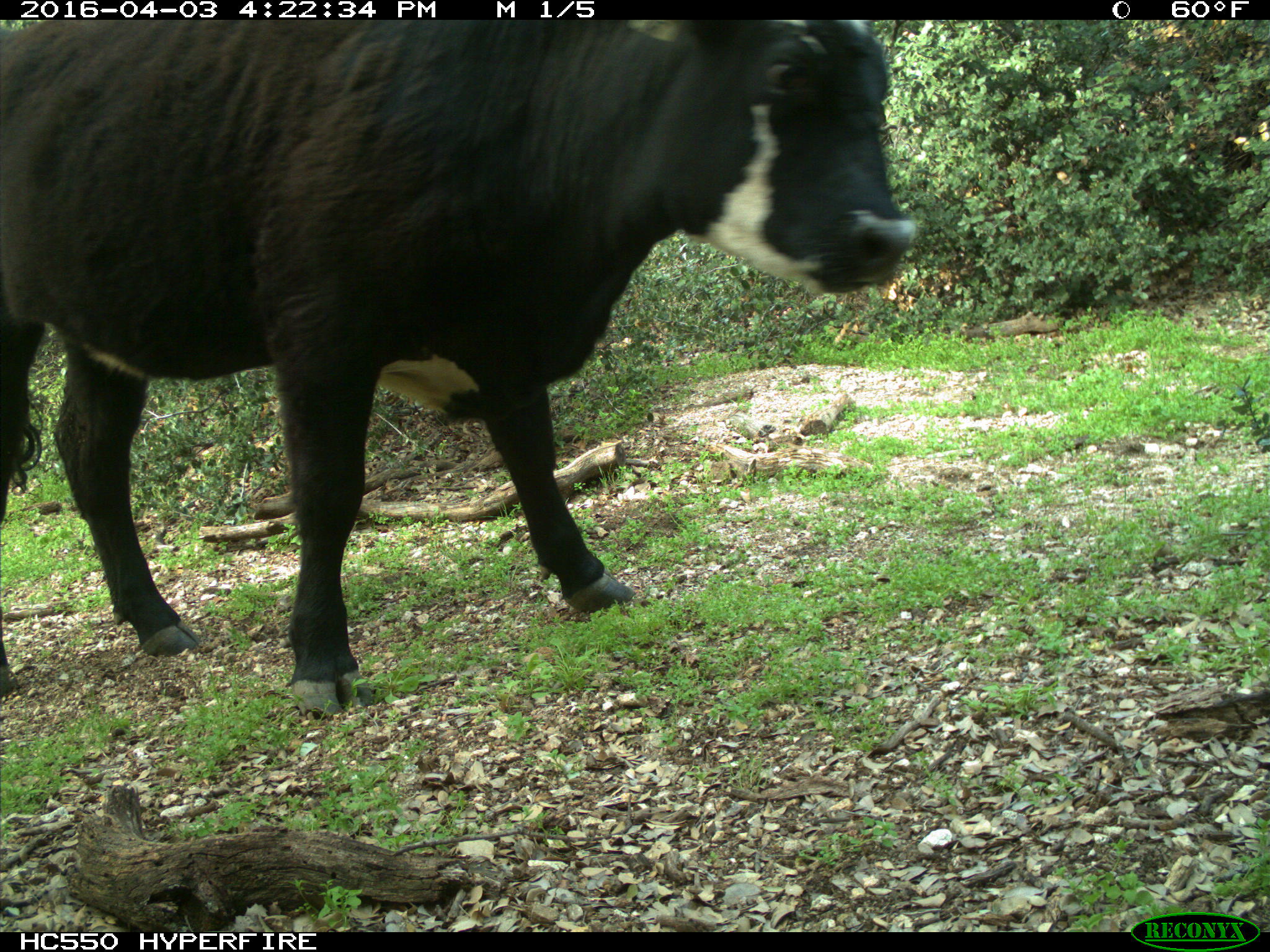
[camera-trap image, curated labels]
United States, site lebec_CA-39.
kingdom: Animalia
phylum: Chordata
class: Mammalia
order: Artiodactyla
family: Bovidae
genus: Bos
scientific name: Bos taurus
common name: domestic cow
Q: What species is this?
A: Bos taurus (domestic cow).